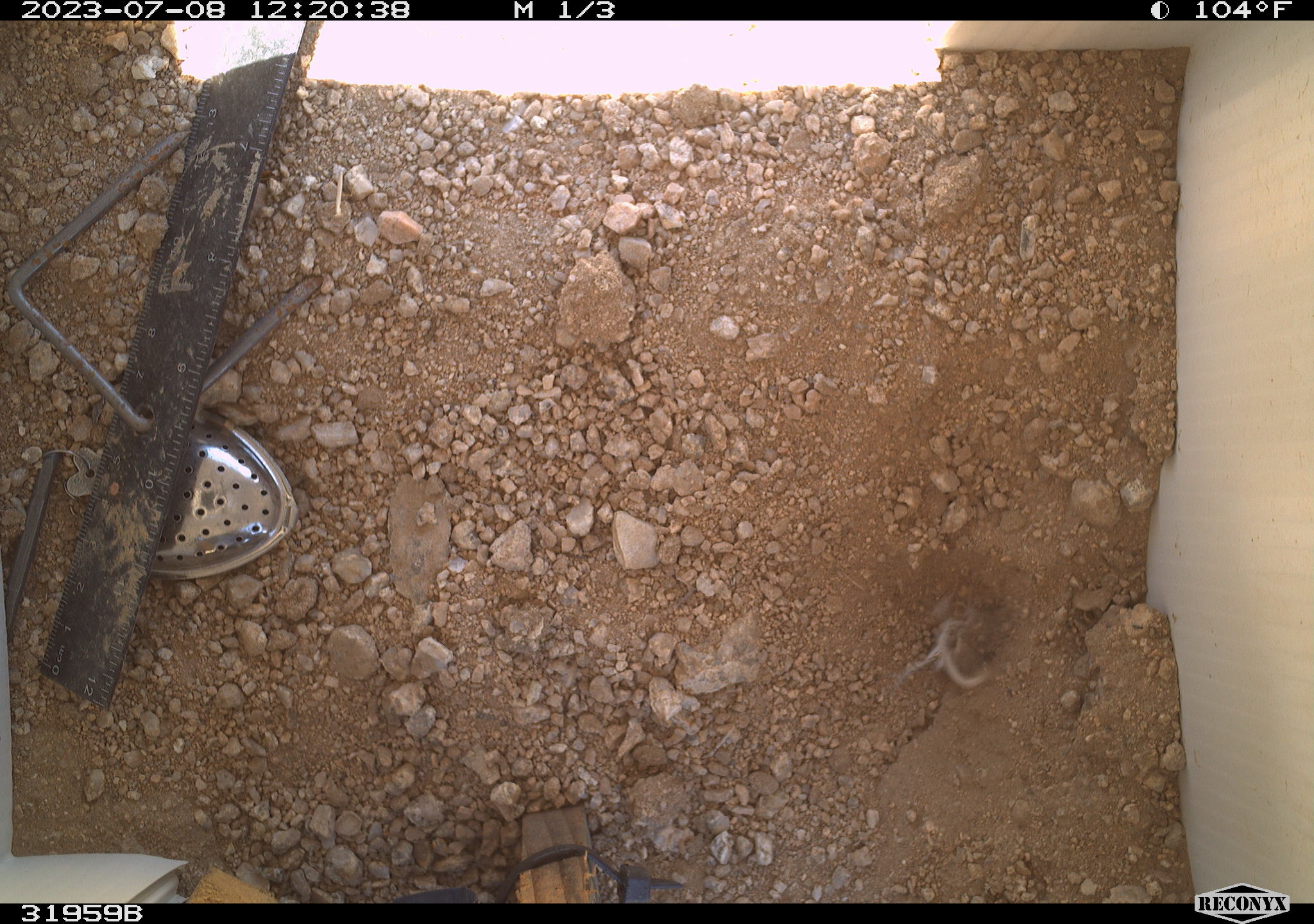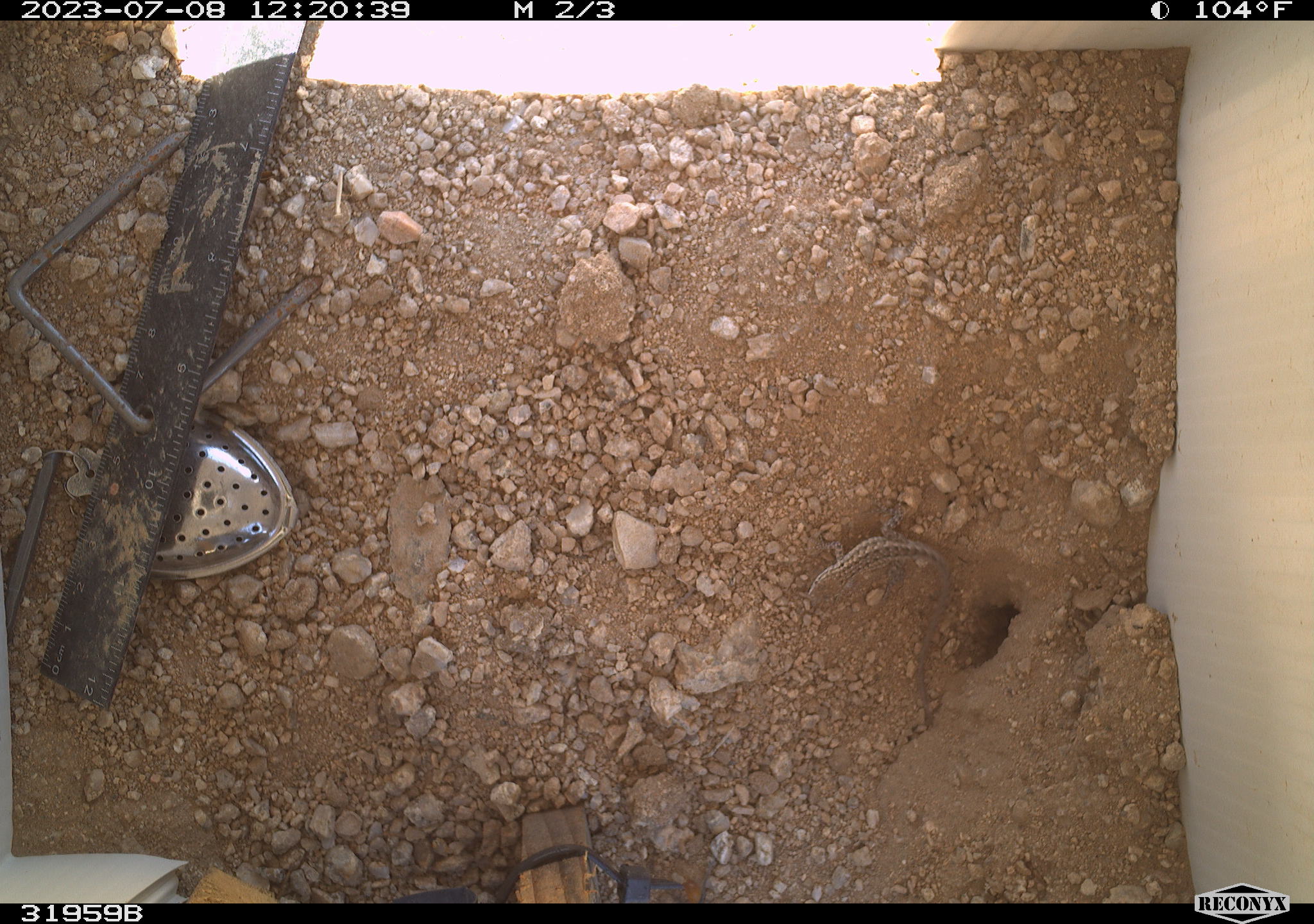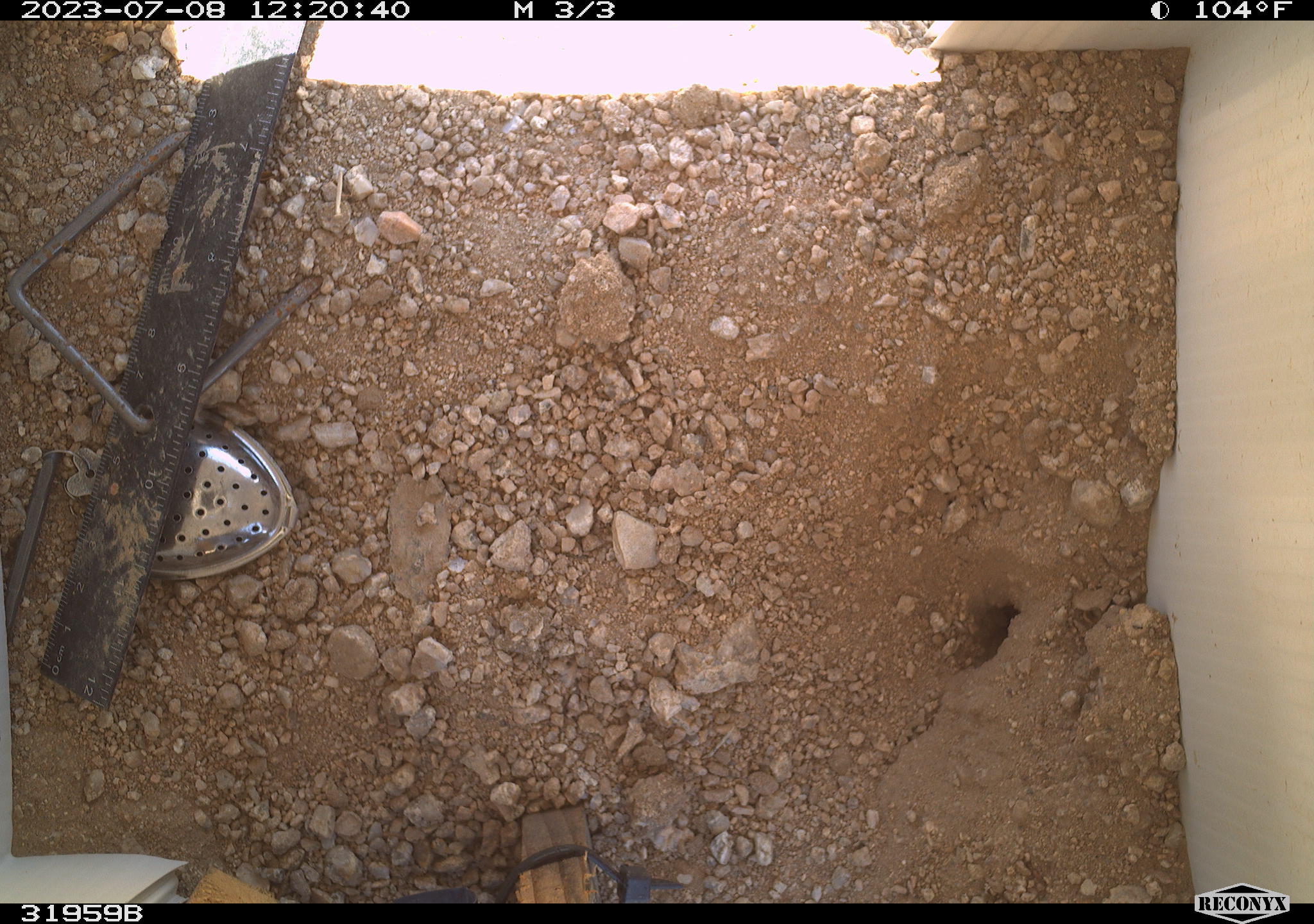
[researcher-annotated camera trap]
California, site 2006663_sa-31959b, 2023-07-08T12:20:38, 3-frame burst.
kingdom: Animalia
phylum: Chordata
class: Reptilia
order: Squamata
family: Phrynosomatidae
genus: Sceloporus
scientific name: Sceloporus graciosus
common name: common sagebrush lizard